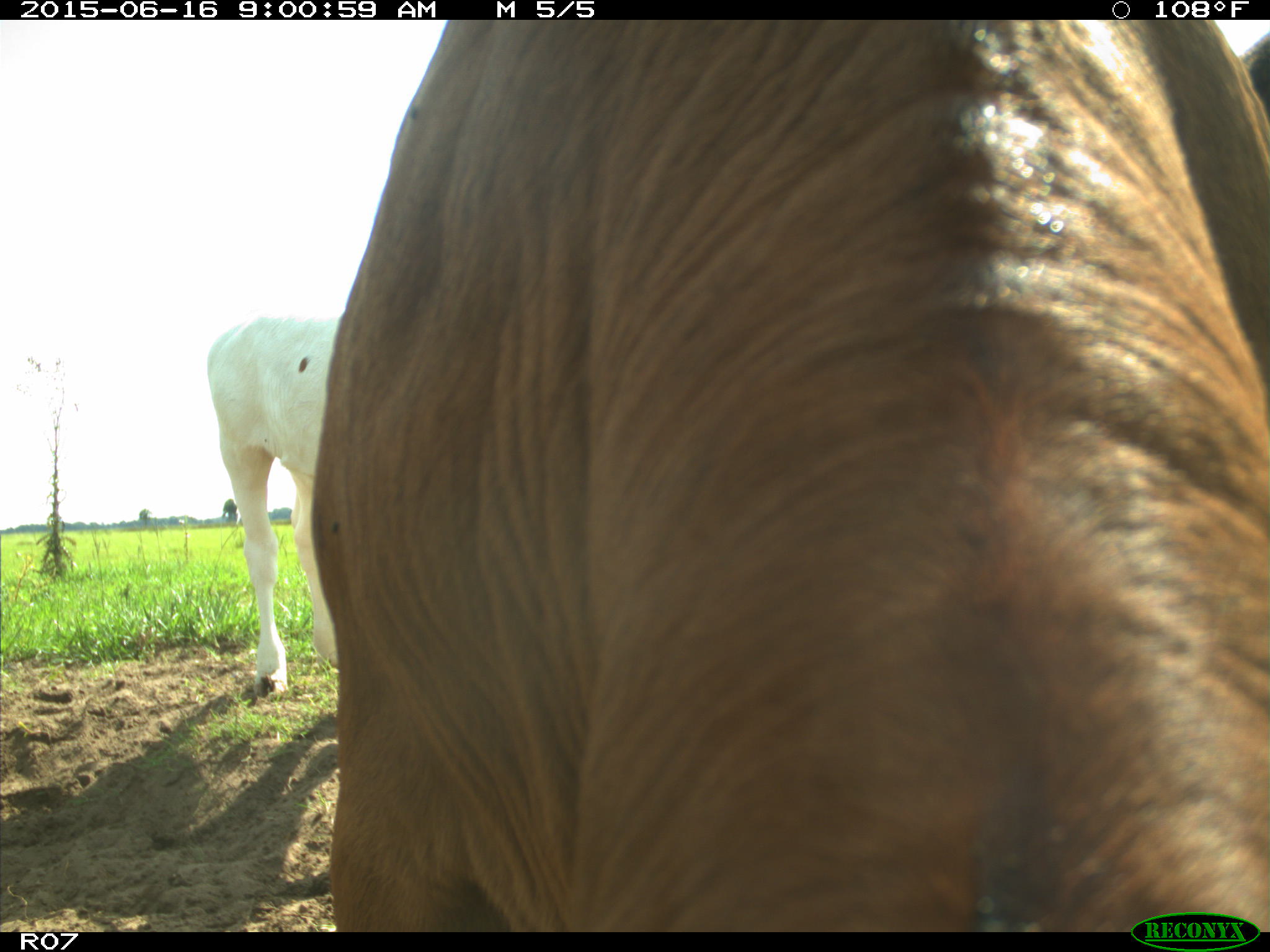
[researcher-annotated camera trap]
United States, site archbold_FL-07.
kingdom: Animalia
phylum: Chordata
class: Mammalia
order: Artiodactyla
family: Bovidae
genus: Bos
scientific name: Bos taurus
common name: domestic cow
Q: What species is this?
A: Bos taurus (domestic cow).